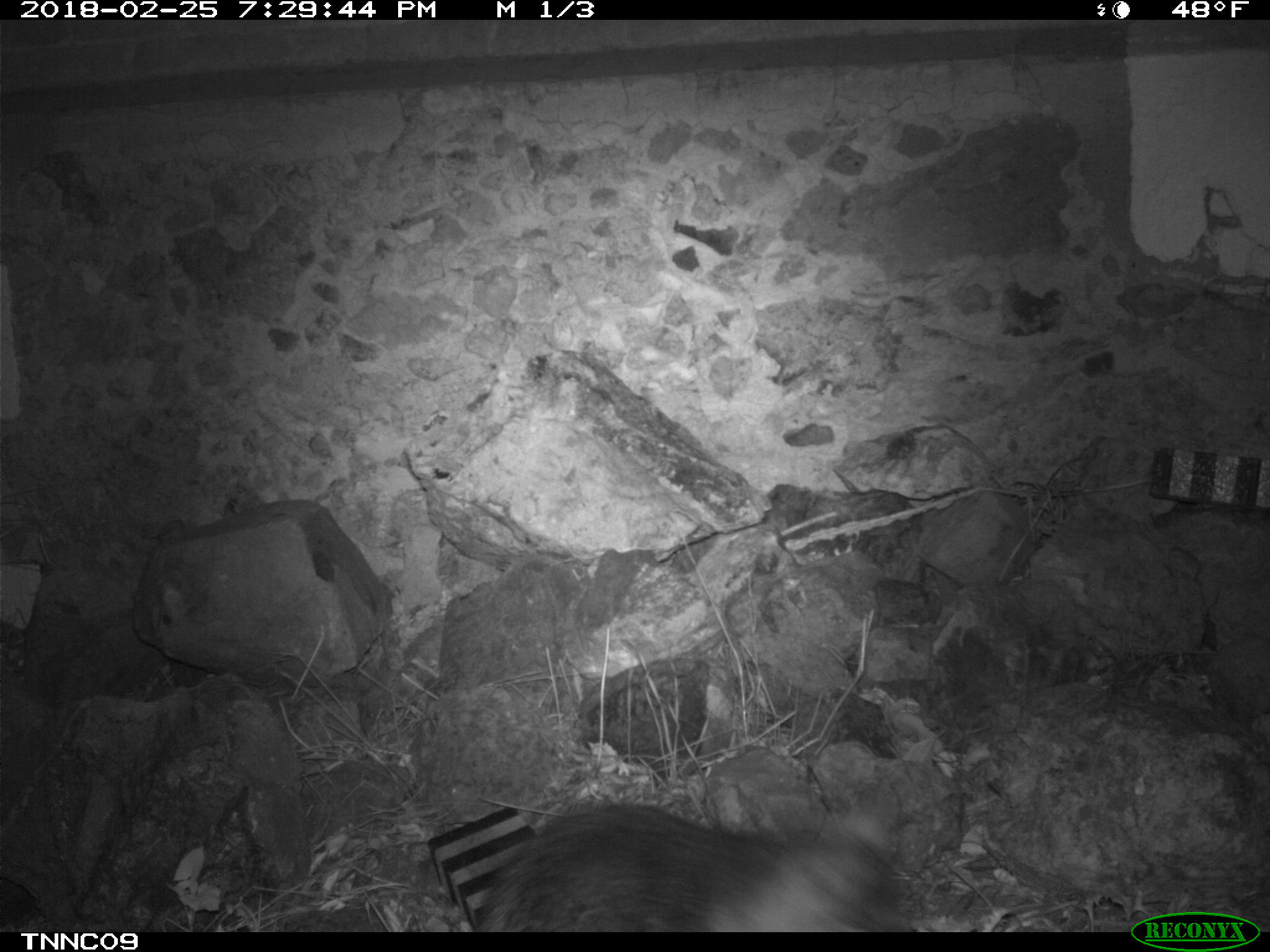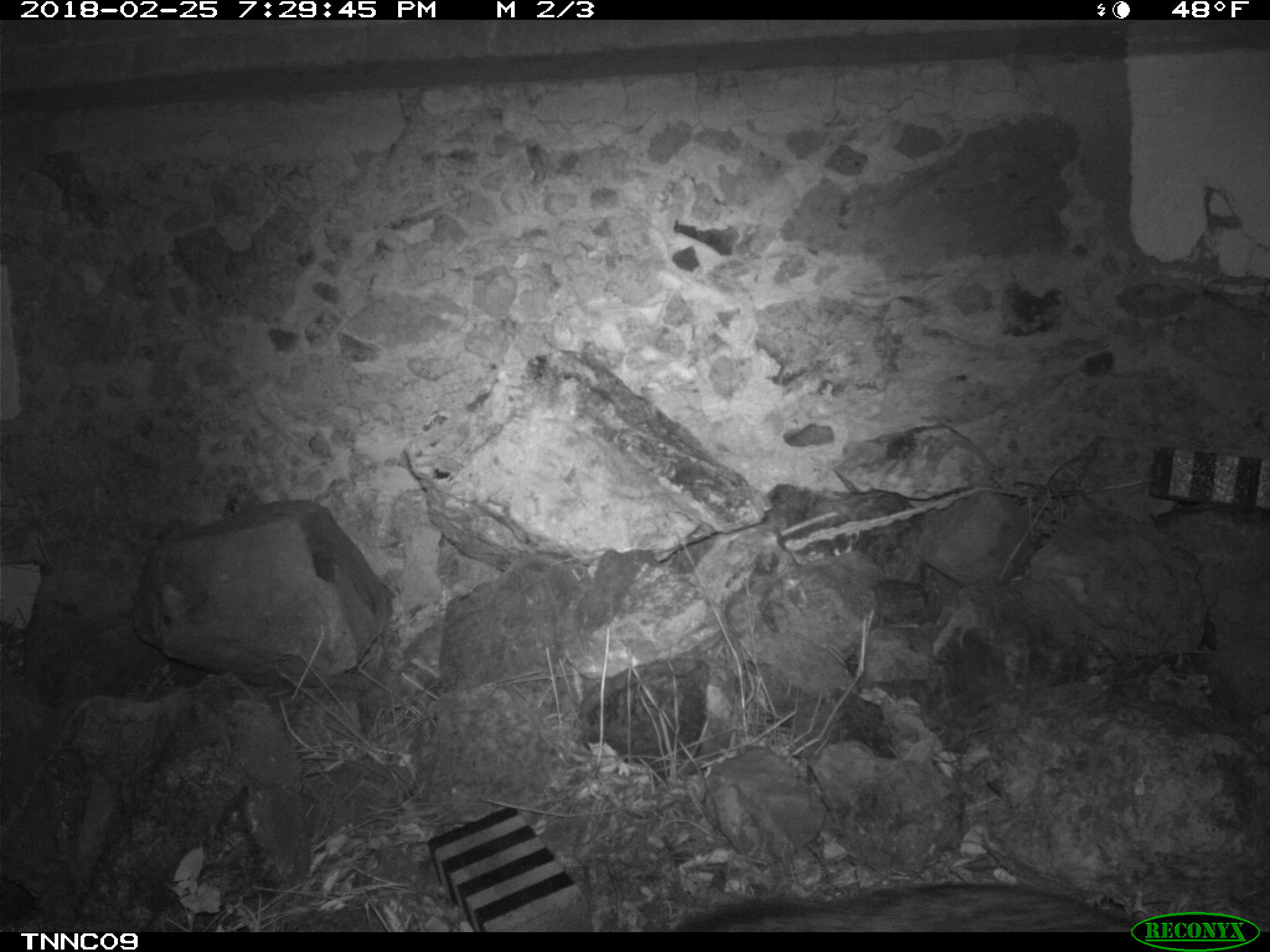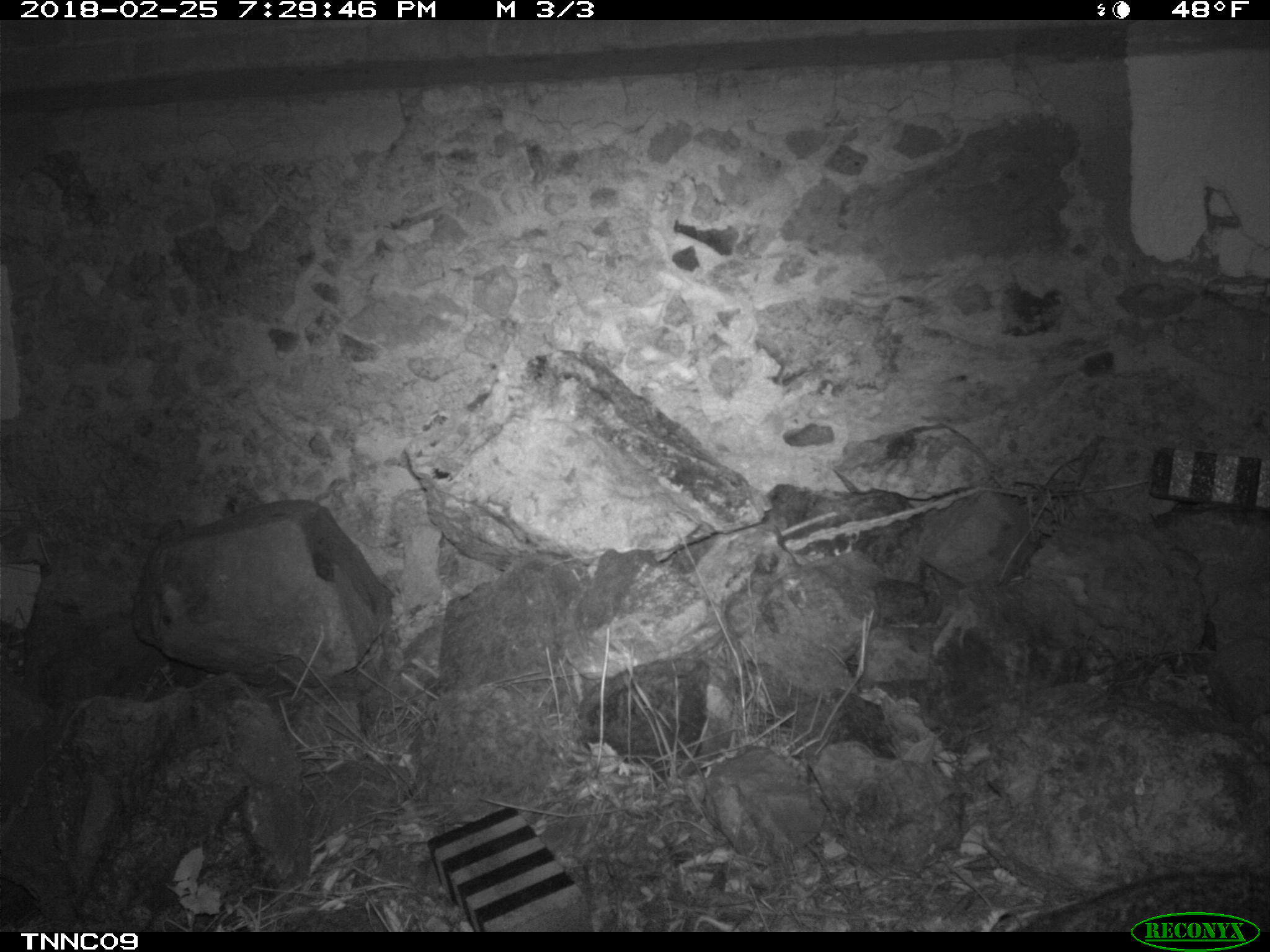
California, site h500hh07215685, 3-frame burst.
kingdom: Animalia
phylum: Chordata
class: Mammalia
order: Carnivora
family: Canidae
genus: Urocyon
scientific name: Urocyon littoralis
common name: island fox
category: fox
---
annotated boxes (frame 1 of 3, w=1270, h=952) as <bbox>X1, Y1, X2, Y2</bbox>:
fox: <bbox>478, 802, 910, 931</bbox>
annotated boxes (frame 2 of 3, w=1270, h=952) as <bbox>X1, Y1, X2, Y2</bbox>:
fox: <bbox>673, 883, 1138, 932</bbox>